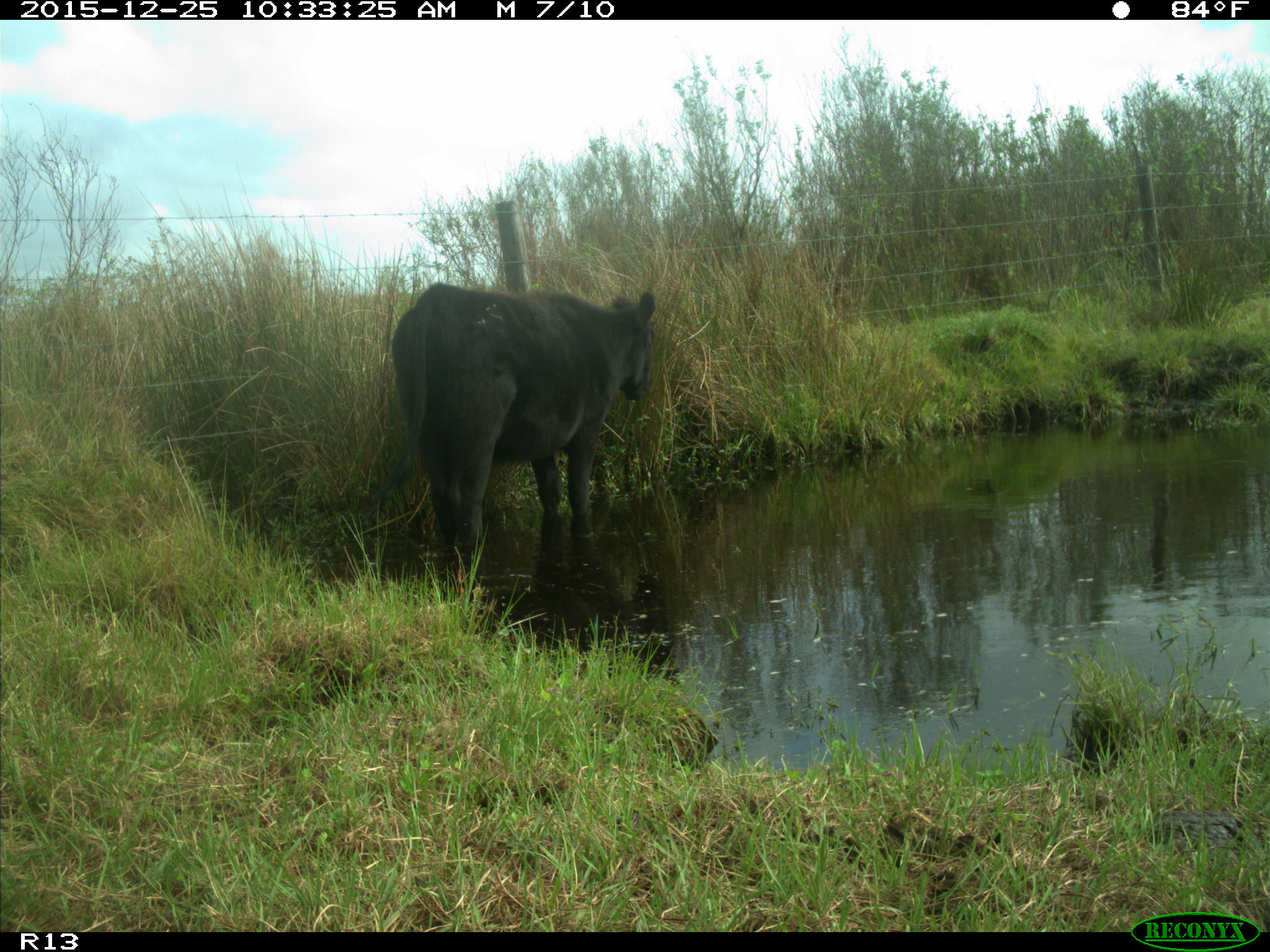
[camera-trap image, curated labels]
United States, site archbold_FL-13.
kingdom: Animalia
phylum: Chordata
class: Mammalia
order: Artiodactyla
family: Bovidae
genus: Bos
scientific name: Bos taurus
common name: domestic cow